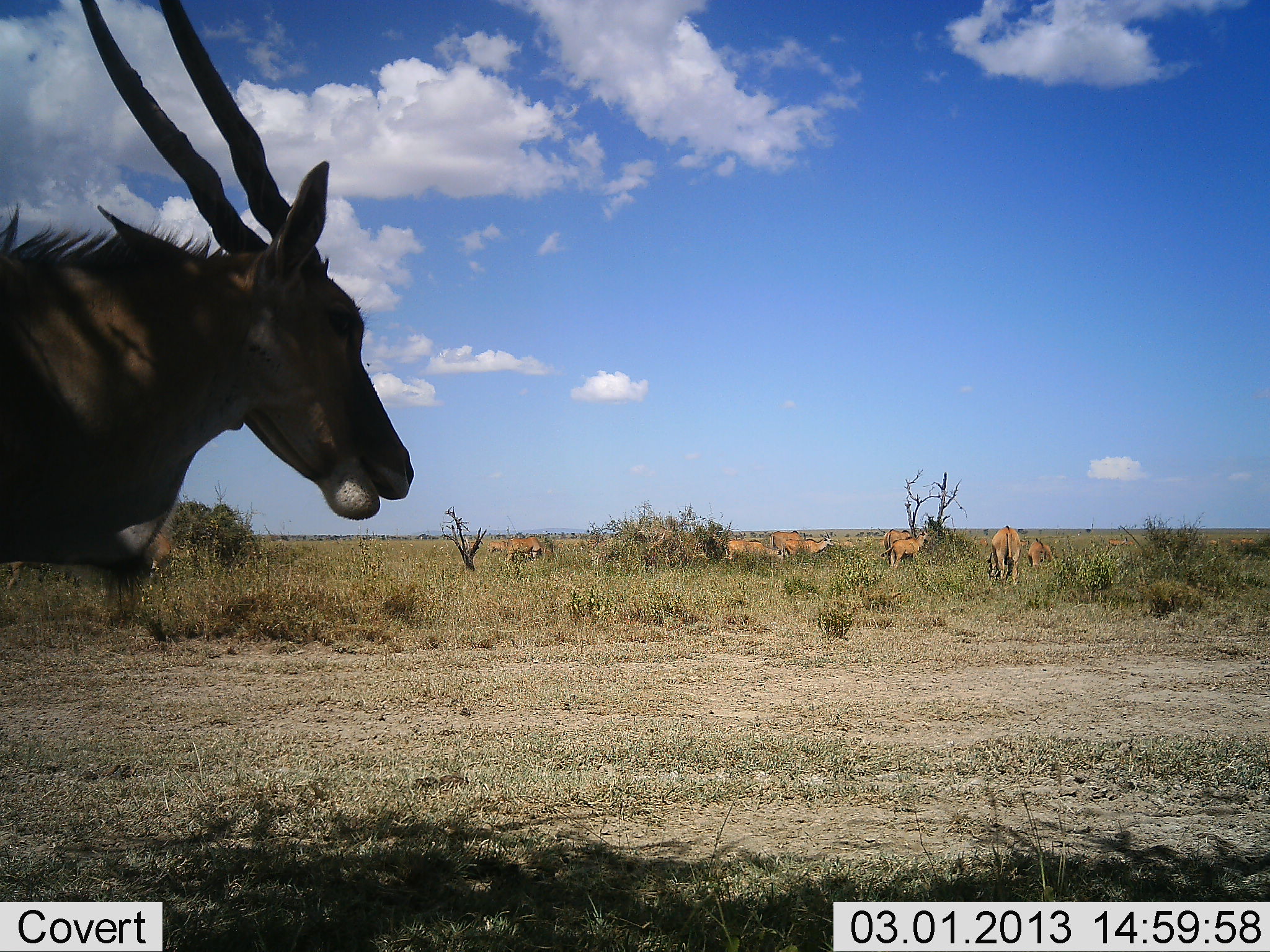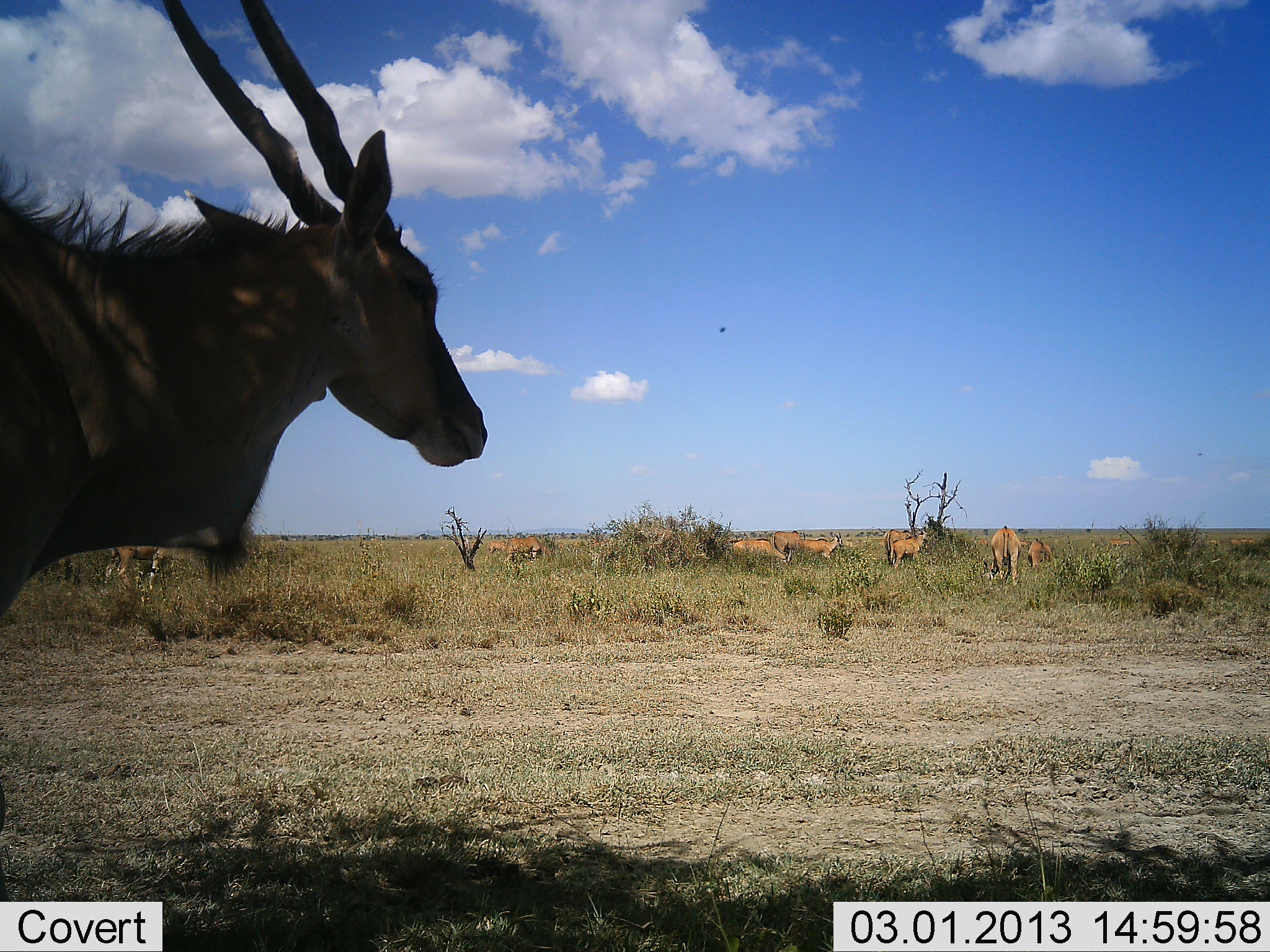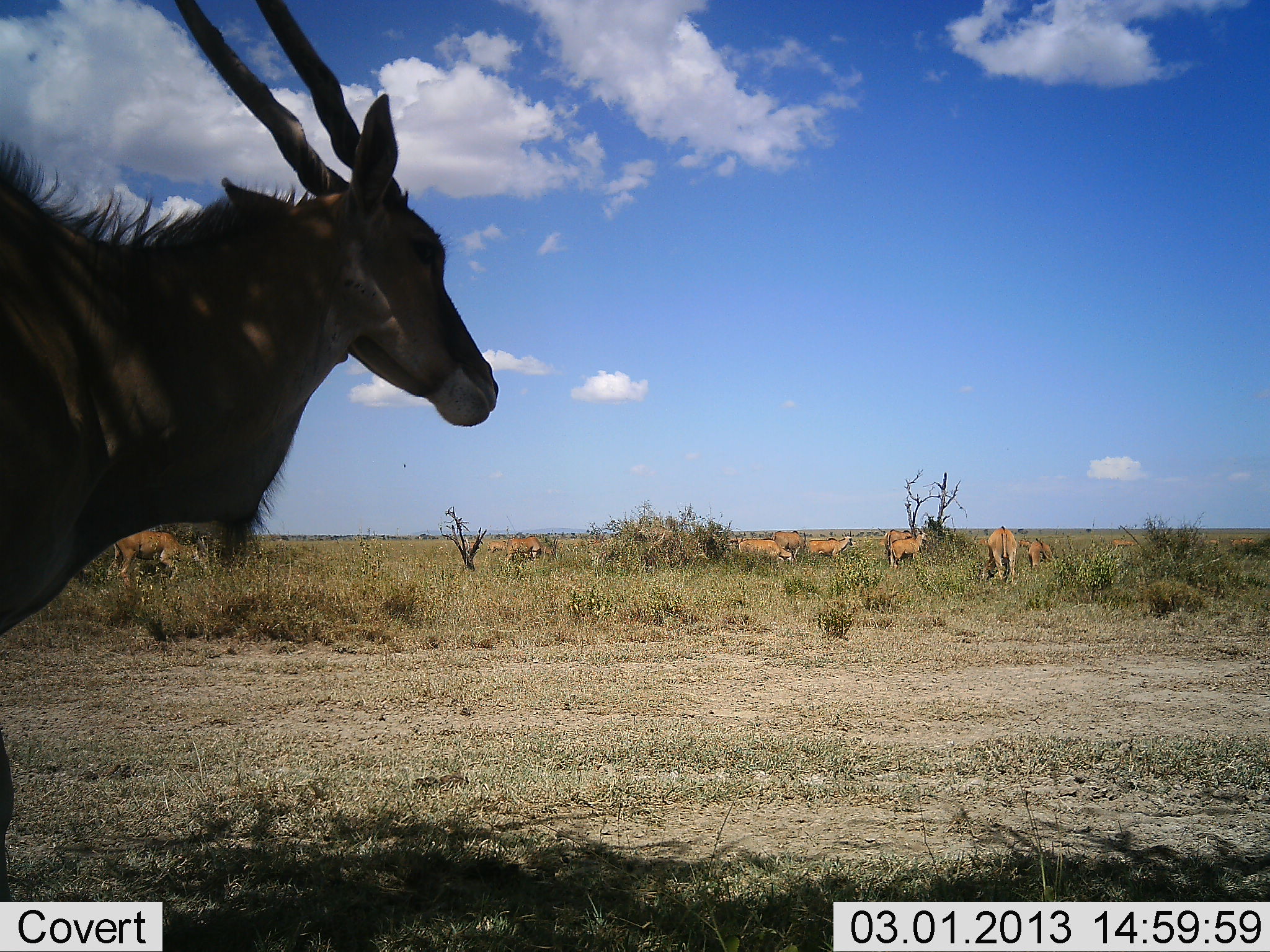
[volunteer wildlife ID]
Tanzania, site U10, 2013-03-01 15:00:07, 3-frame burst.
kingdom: Animalia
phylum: Chordata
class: Mammalia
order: Artiodactyla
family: Bovidae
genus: Tragelaphus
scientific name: Tragelaphus oryx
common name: eland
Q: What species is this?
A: Eland (Tragelaphus oryx).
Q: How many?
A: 9.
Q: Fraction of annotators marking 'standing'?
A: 75%.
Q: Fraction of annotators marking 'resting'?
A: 4%.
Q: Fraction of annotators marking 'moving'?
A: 50%.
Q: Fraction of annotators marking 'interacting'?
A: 4%.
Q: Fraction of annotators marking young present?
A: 4%.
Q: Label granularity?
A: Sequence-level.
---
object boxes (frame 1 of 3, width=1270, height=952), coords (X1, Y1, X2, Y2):
animal: (0, 0, 415, 590); (982, 524, 1023, 585); (878, 530, 933, 569); (485, 538, 548, 565); (723, 538, 779, 564); (785, 534, 835, 560); (880, 527, 912, 557); (1025, 537, 1053, 569); (771, 527, 801, 551); (977, 534, 991, 548); (1019, 537, 1030, 547)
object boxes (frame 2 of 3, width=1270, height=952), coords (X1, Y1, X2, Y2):
animal: (0, 0, 492, 636); (98, 543, 180, 595); (485, 534, 552, 566); (990, 525, 1022, 586); (883, 532, 931, 569); (730, 537, 787, 566); (790, 532, 844, 561); (882, 527, 912, 566); (767, 530, 800, 558); (1027, 538, 1052, 570); (979, 538, 990, 546); (1021, 538, 1028, 547)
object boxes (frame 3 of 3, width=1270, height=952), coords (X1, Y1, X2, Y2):
animal: (1, 0, 503, 920); (112, 528, 203, 587); (489, 536, 560, 573); (984, 524, 1018, 586); (883, 527, 931, 569); (738, 537, 800, 566); (802, 530, 856, 562); (770, 530, 806, 561); (1027, 540, 1052, 572); (1016, 538, 1030, 548); (978, 537, 988, 547)